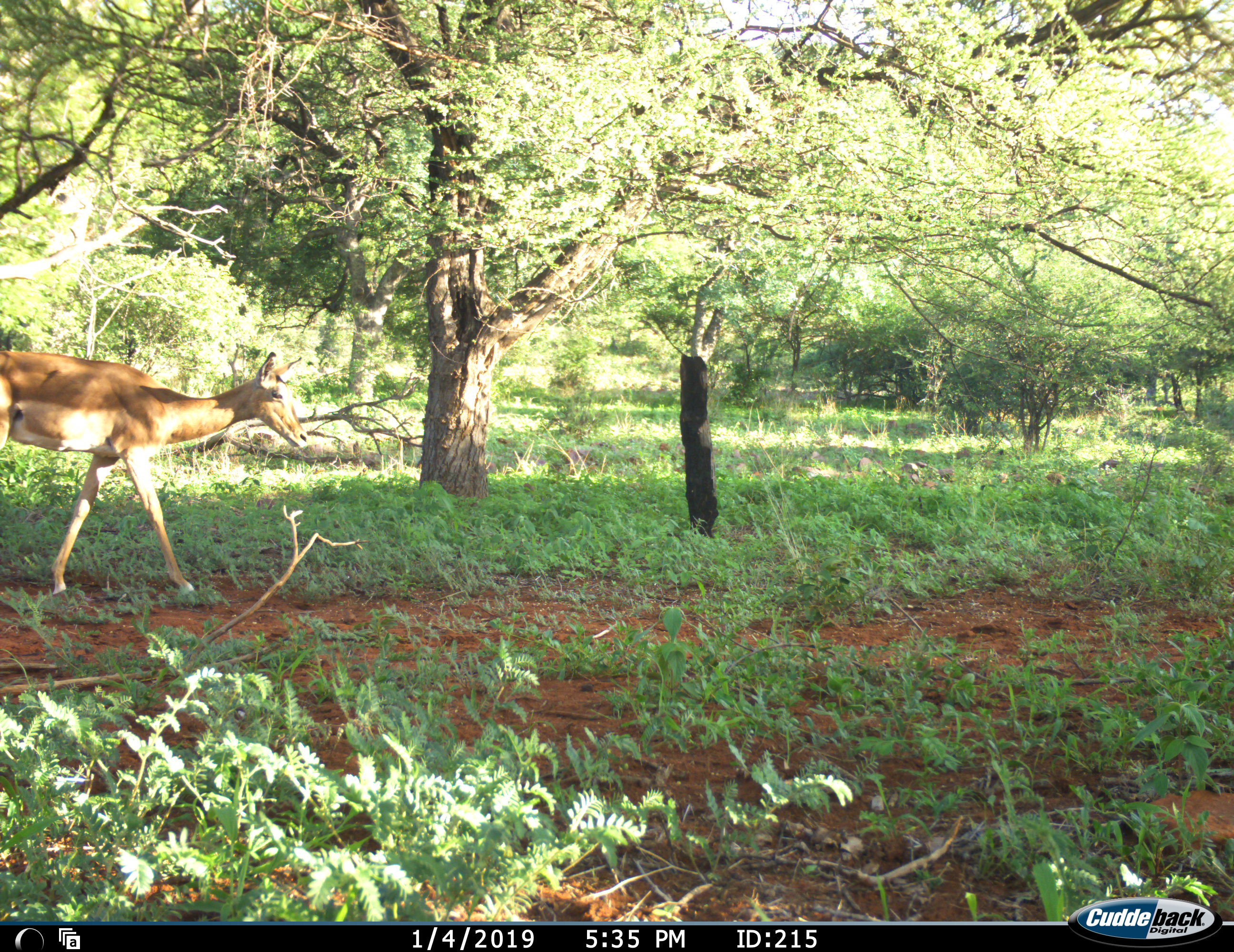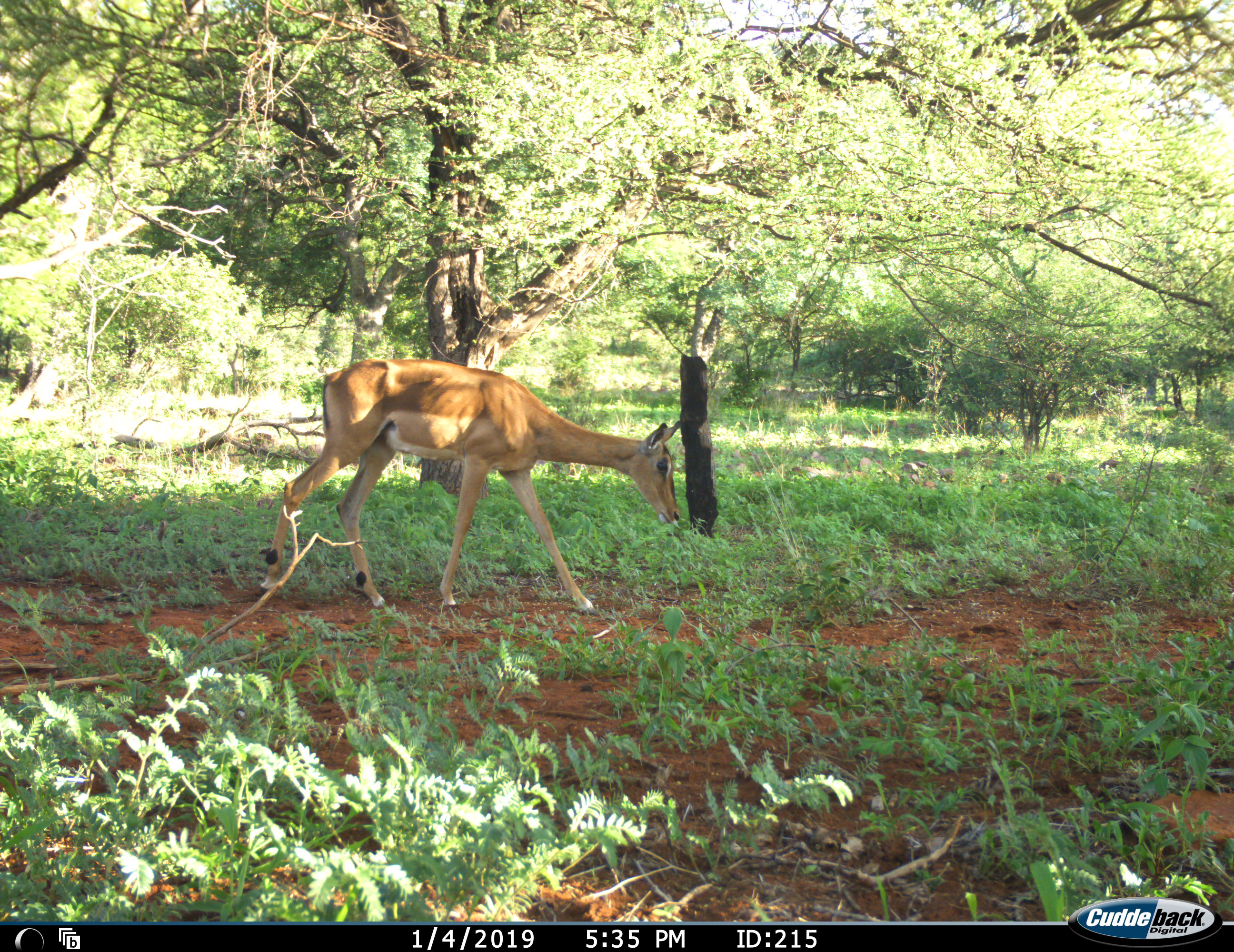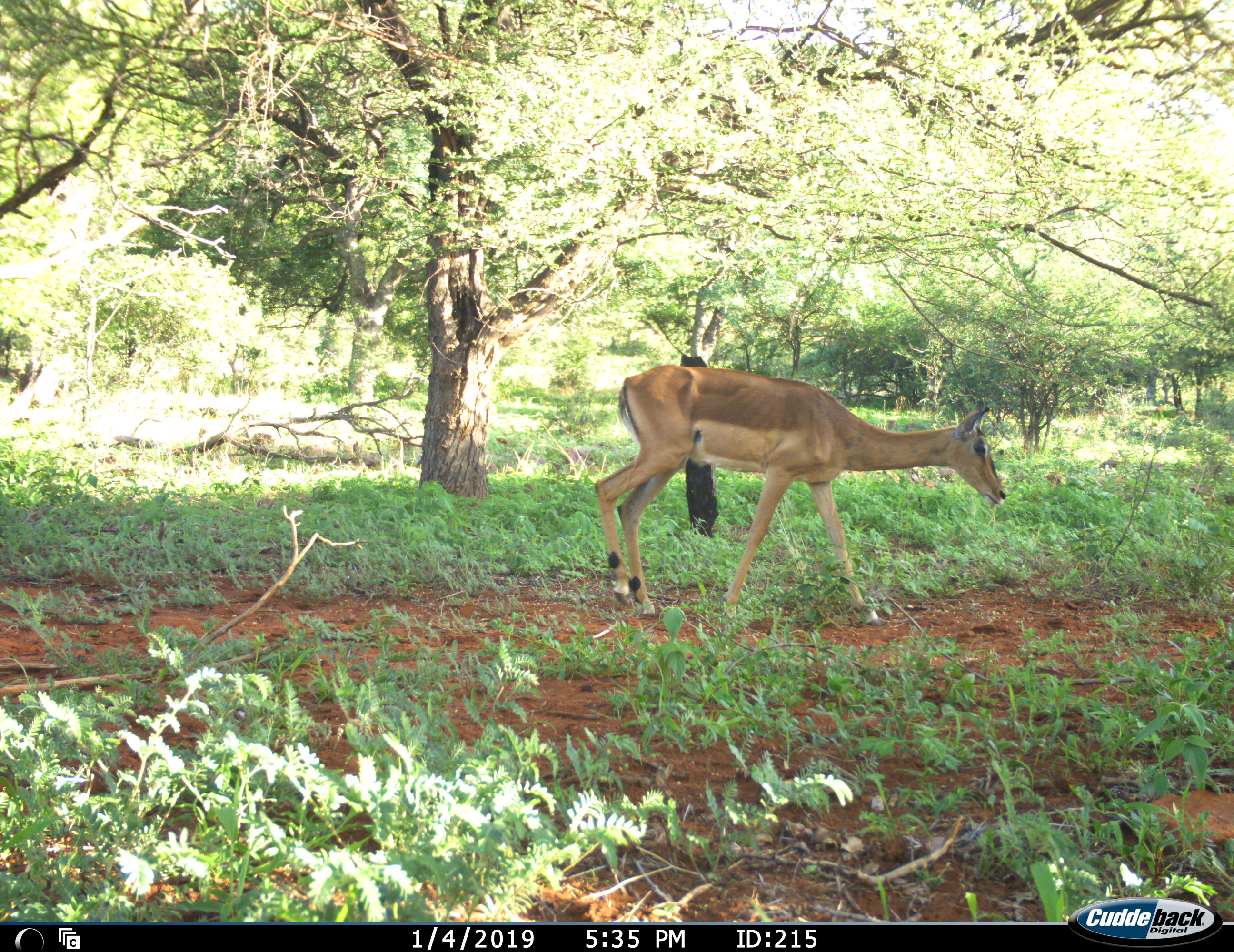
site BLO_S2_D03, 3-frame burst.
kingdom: Animalia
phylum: Chordata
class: Mammalia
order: Artiodactyla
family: Bovidae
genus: Aepyceros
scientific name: Aepyceros melampus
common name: impala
Impala (Aepyceros melampus), count 1. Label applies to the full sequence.